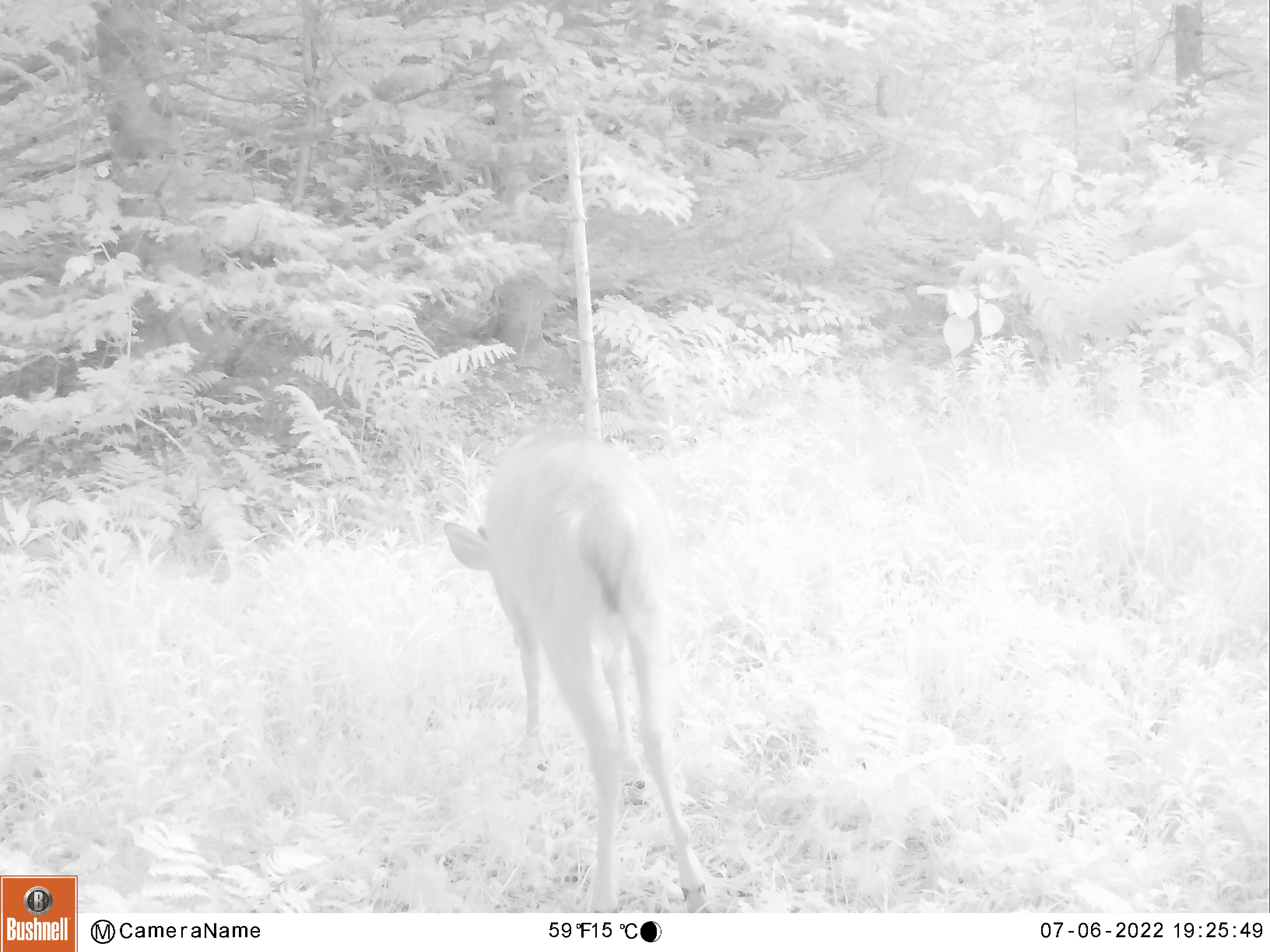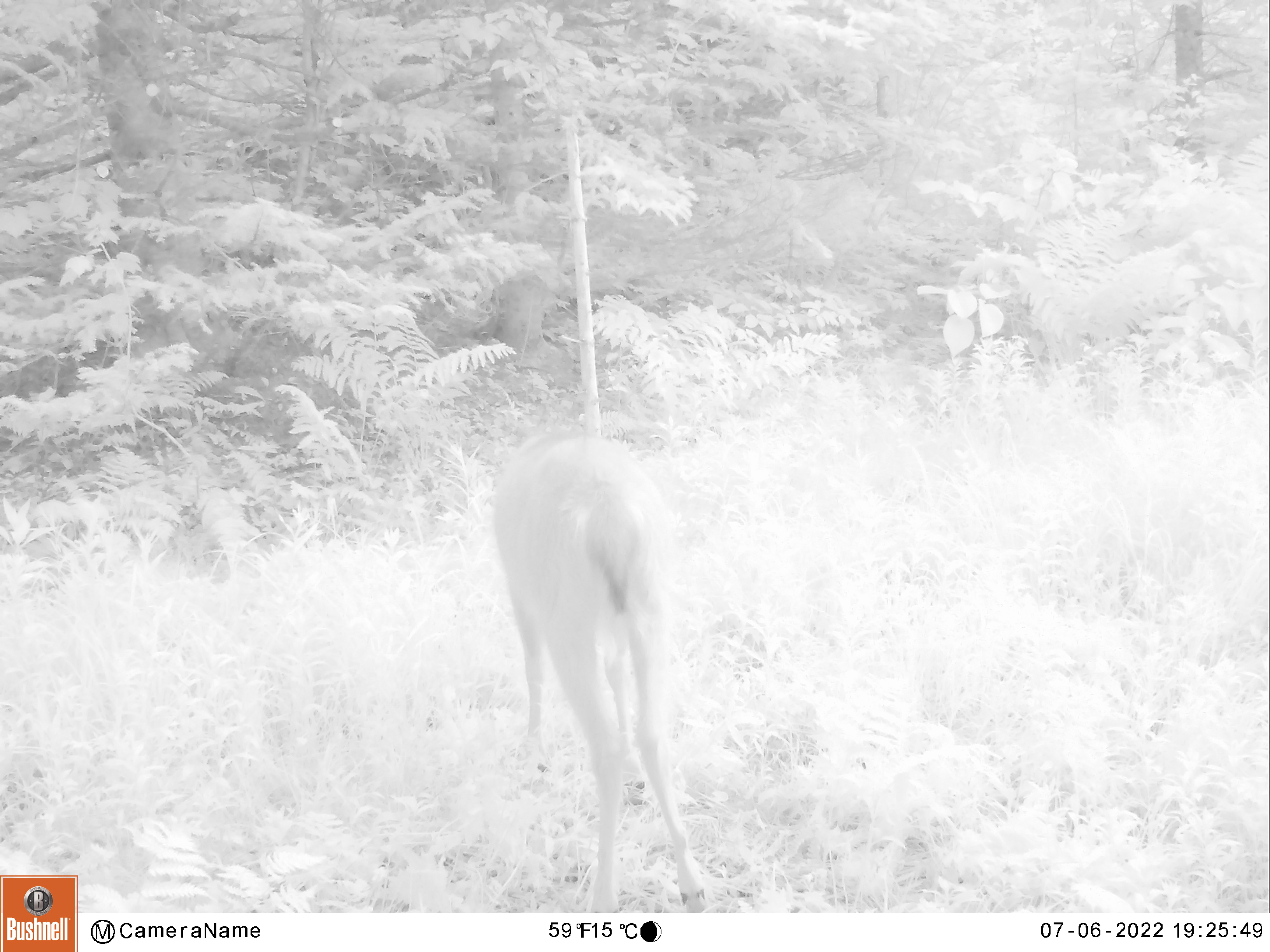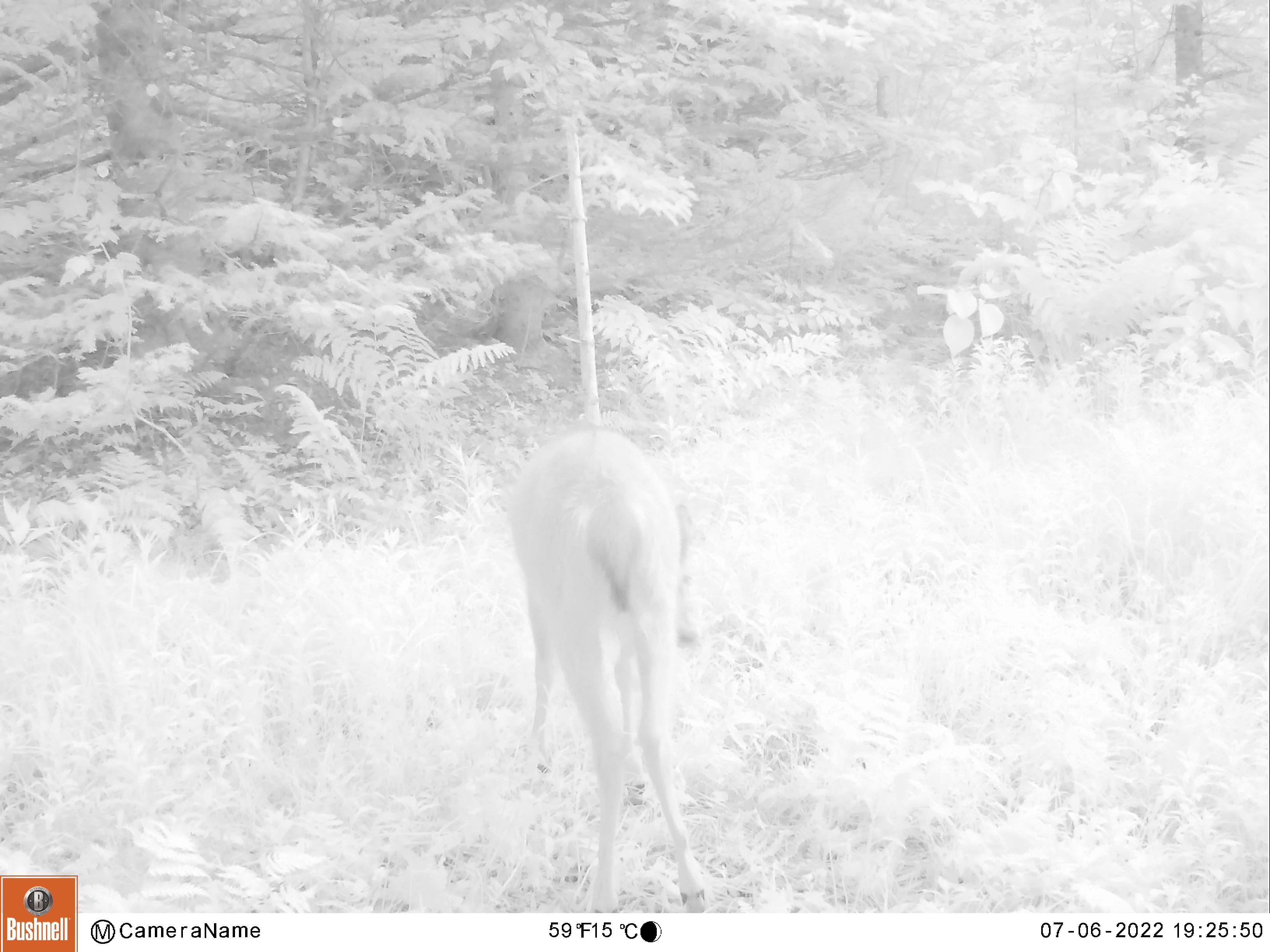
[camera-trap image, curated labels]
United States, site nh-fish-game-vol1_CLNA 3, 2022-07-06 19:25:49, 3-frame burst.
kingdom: Animalia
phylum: Chordata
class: Mammalia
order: Artiodactyla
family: Cervidae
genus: Odocoileus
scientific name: Odocoileus virginianus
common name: white-tailed deer